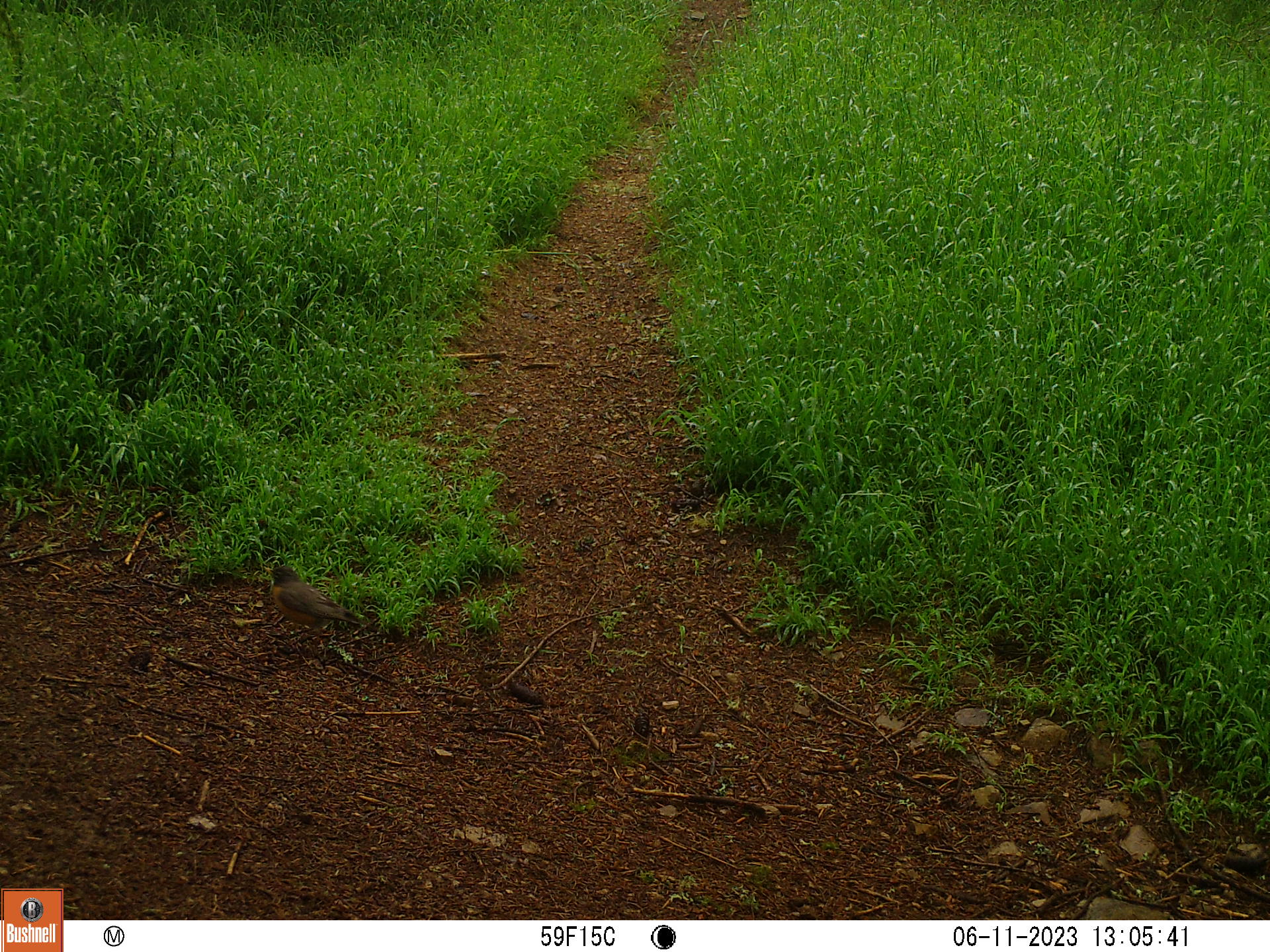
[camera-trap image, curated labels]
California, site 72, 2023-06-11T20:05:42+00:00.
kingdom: Animalia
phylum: Chordata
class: Aves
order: Passeriformes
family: Turdidae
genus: Turdus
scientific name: Turdus migratorius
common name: american robin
American robin (Turdus migratorius).